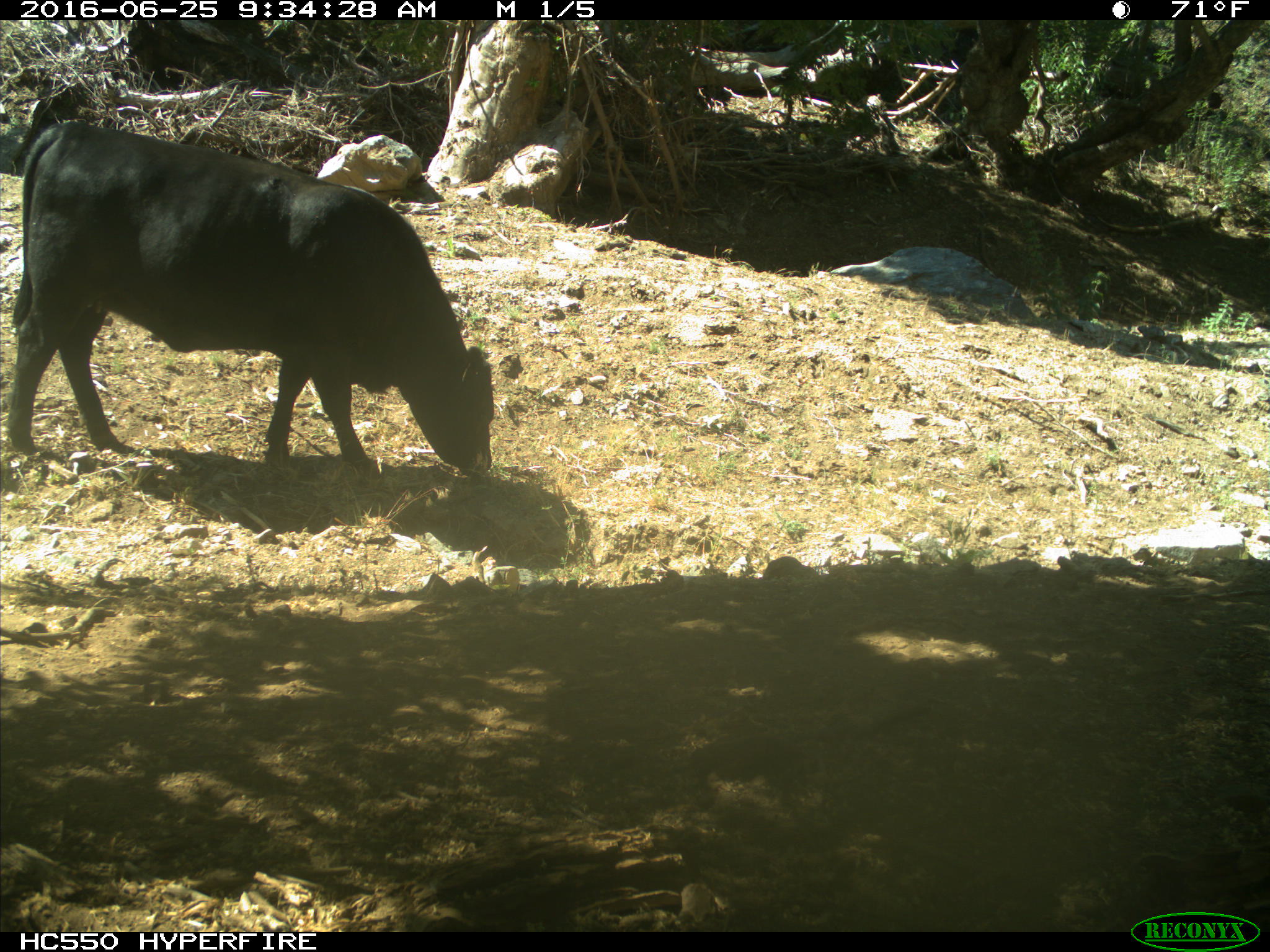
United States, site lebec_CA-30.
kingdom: Animalia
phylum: Chordata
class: Mammalia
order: Artiodactyla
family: Bovidae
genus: Bos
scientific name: Bos taurus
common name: domestic cow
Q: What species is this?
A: Bos taurus (domestic cow).